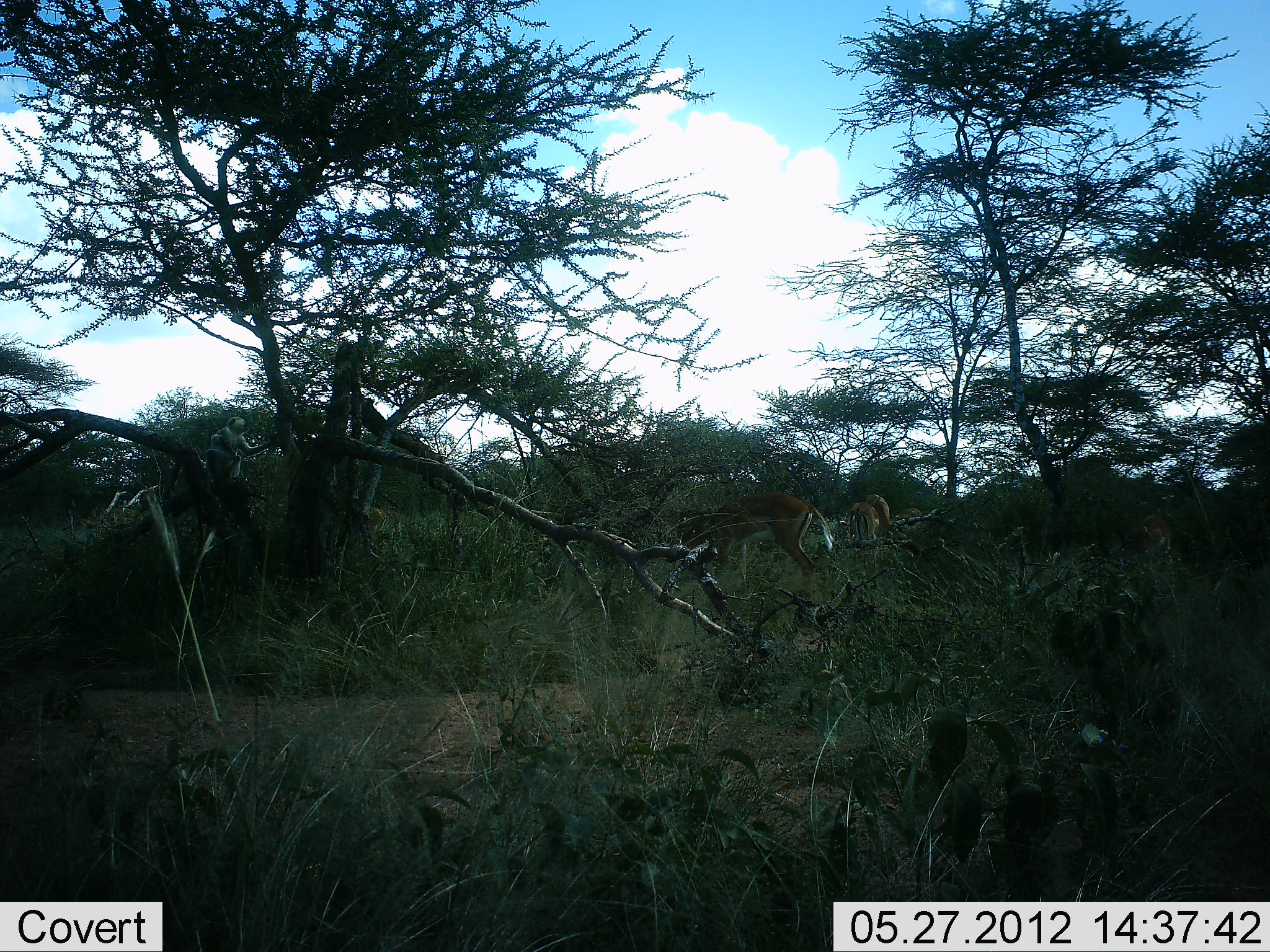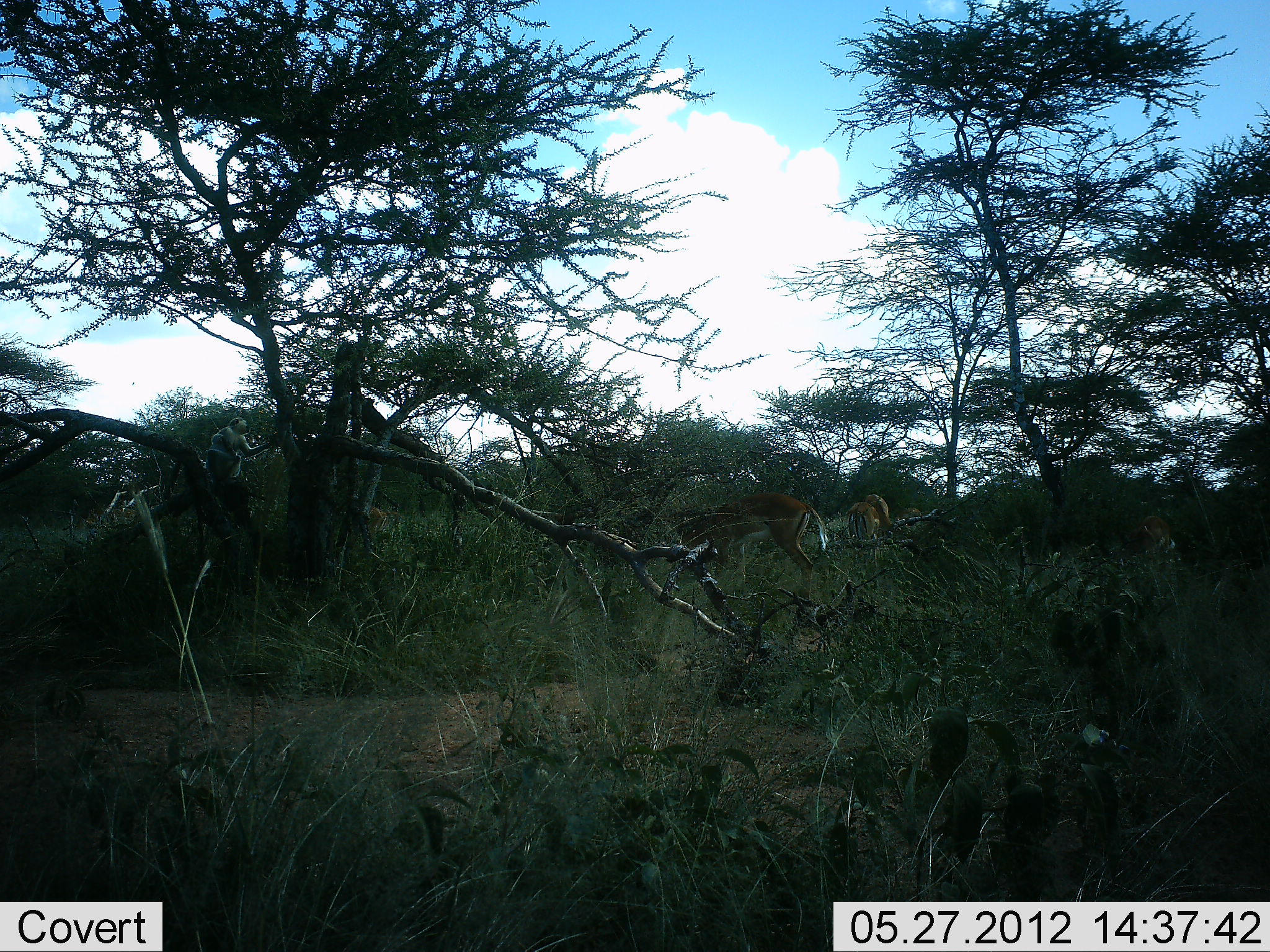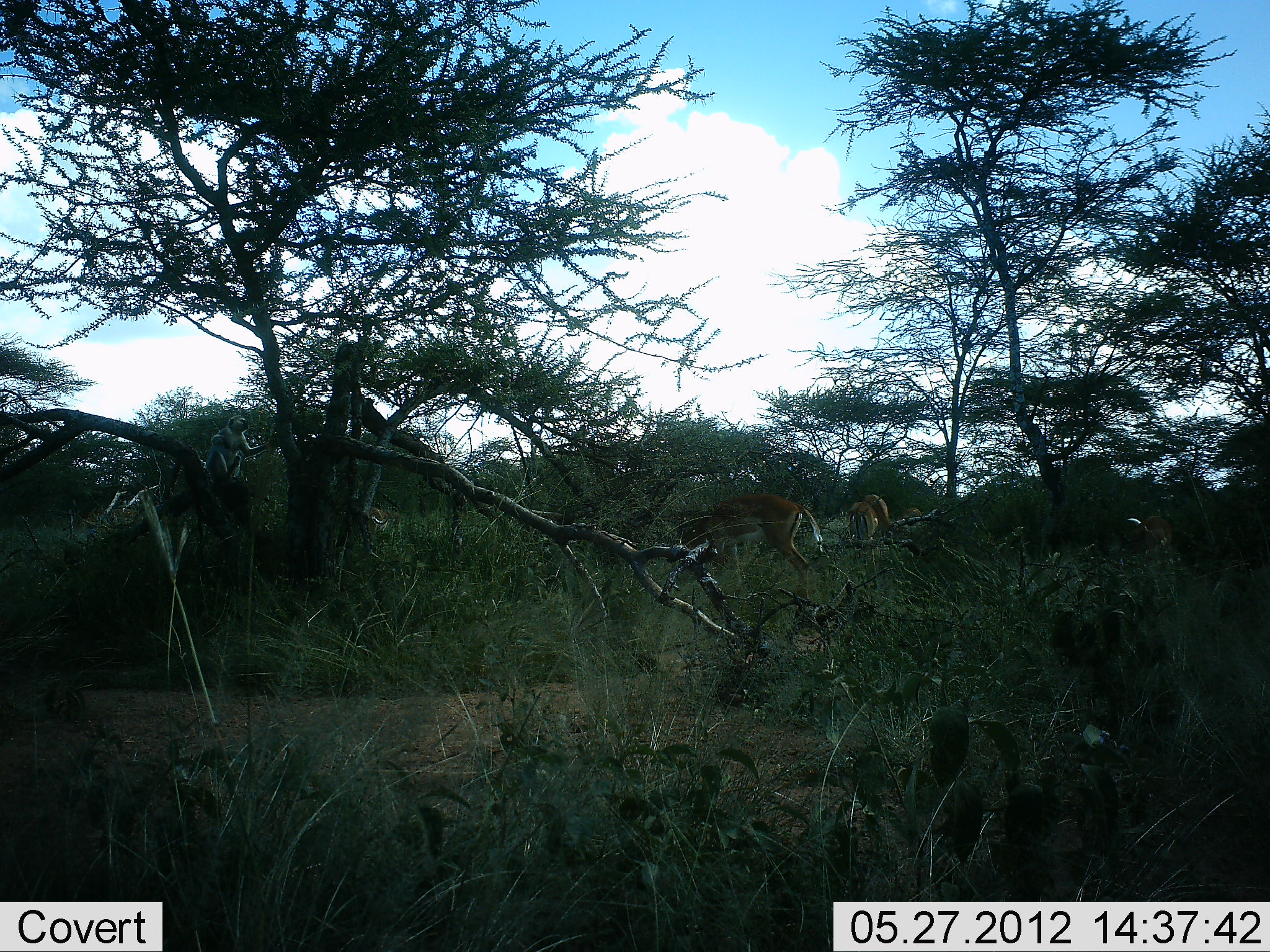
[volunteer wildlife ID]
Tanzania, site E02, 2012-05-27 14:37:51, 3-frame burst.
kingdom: Animalia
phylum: Chordata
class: Mammalia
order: Artiodactyla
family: Bovidae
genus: Aepyceros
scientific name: Aepyceros melampus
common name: impala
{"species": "impala (Aepyceros melampus)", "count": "4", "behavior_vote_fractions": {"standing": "58%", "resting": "0%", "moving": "8%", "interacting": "0%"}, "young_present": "0%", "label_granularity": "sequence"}